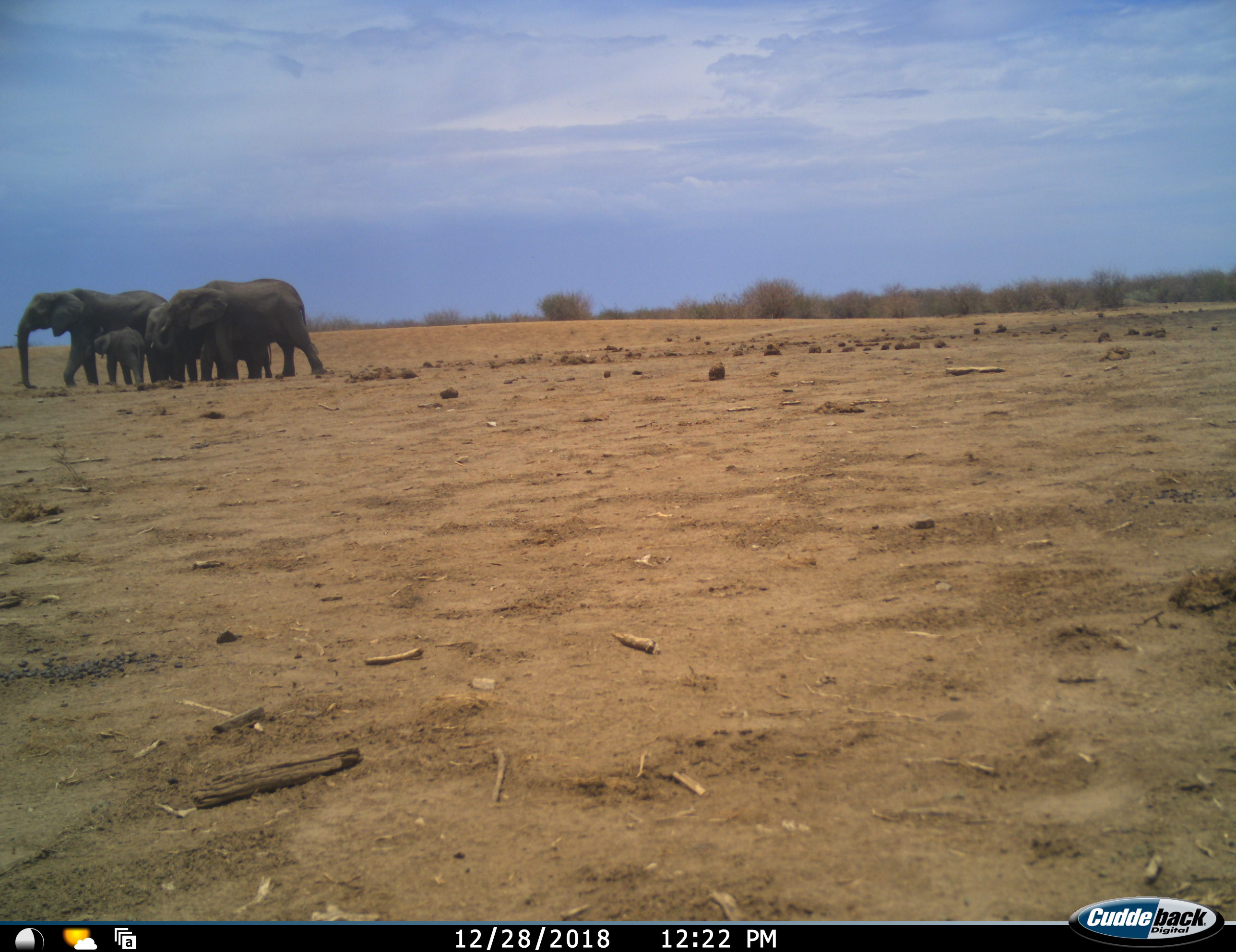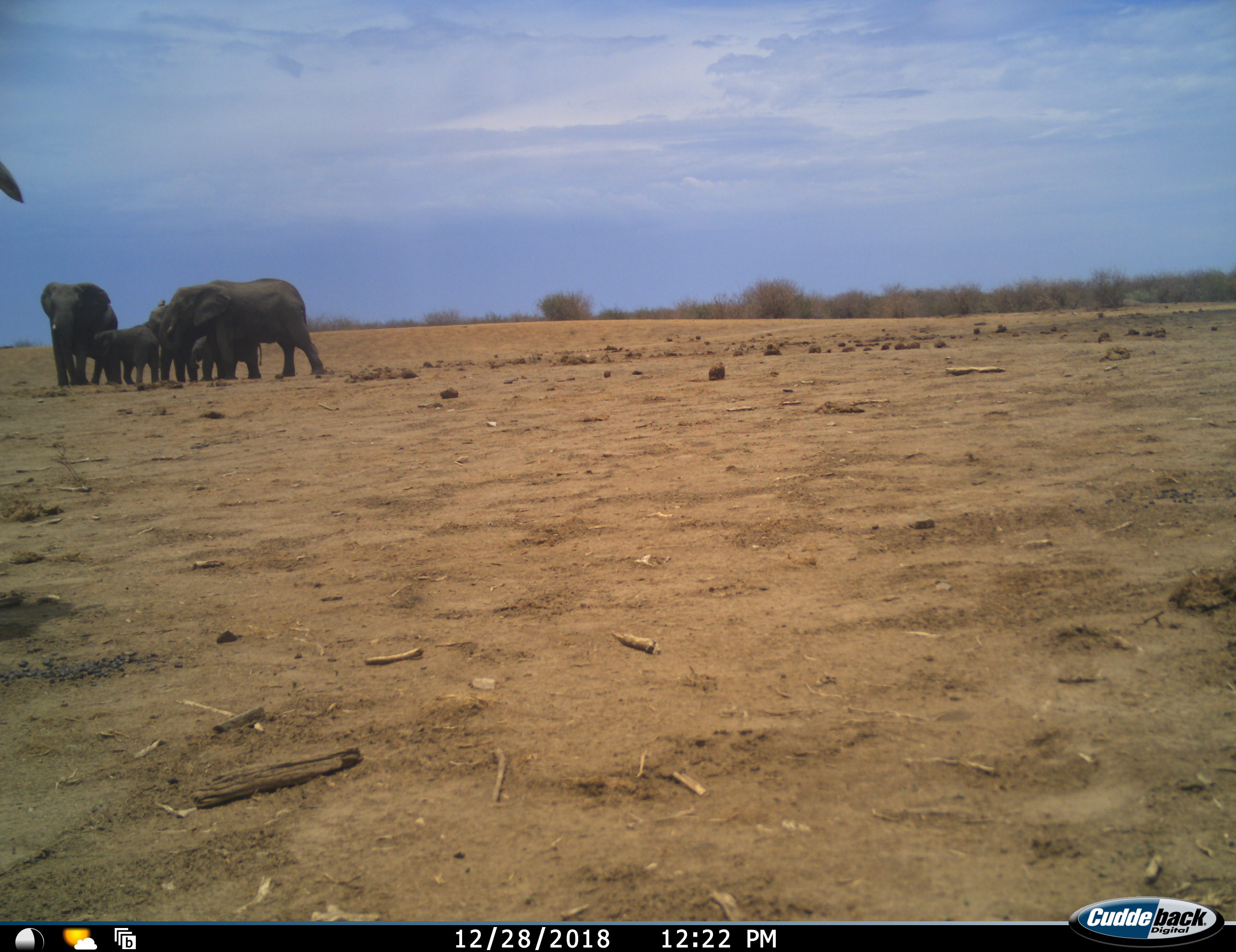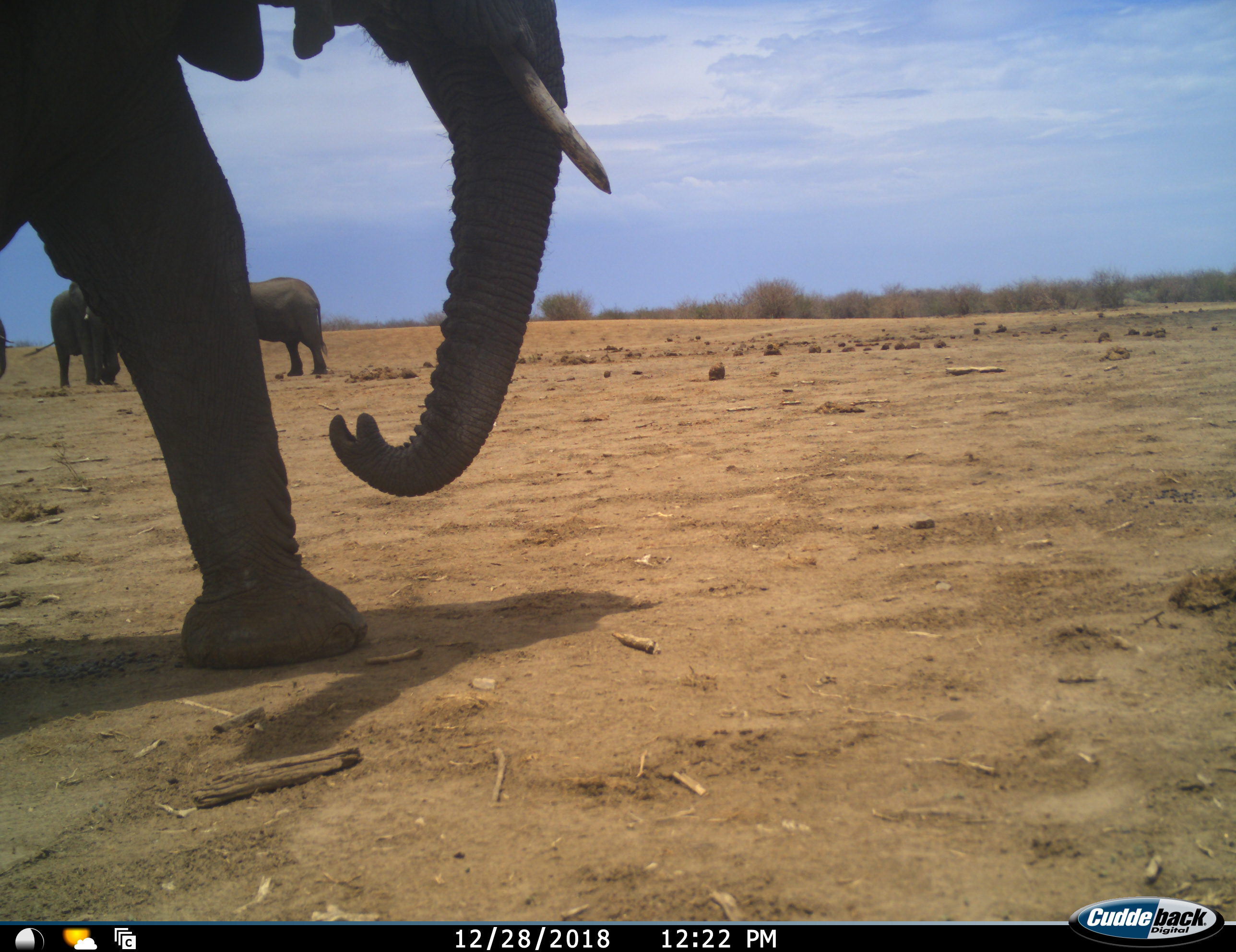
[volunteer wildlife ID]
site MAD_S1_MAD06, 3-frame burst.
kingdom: Animalia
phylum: Chordata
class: Mammalia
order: Proboscidea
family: Elephantidae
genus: Loxodonta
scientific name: Loxodonta africana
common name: african bush elephant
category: elephant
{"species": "elephant (african bush elephant) (Loxodonta africana)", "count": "6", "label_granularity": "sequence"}